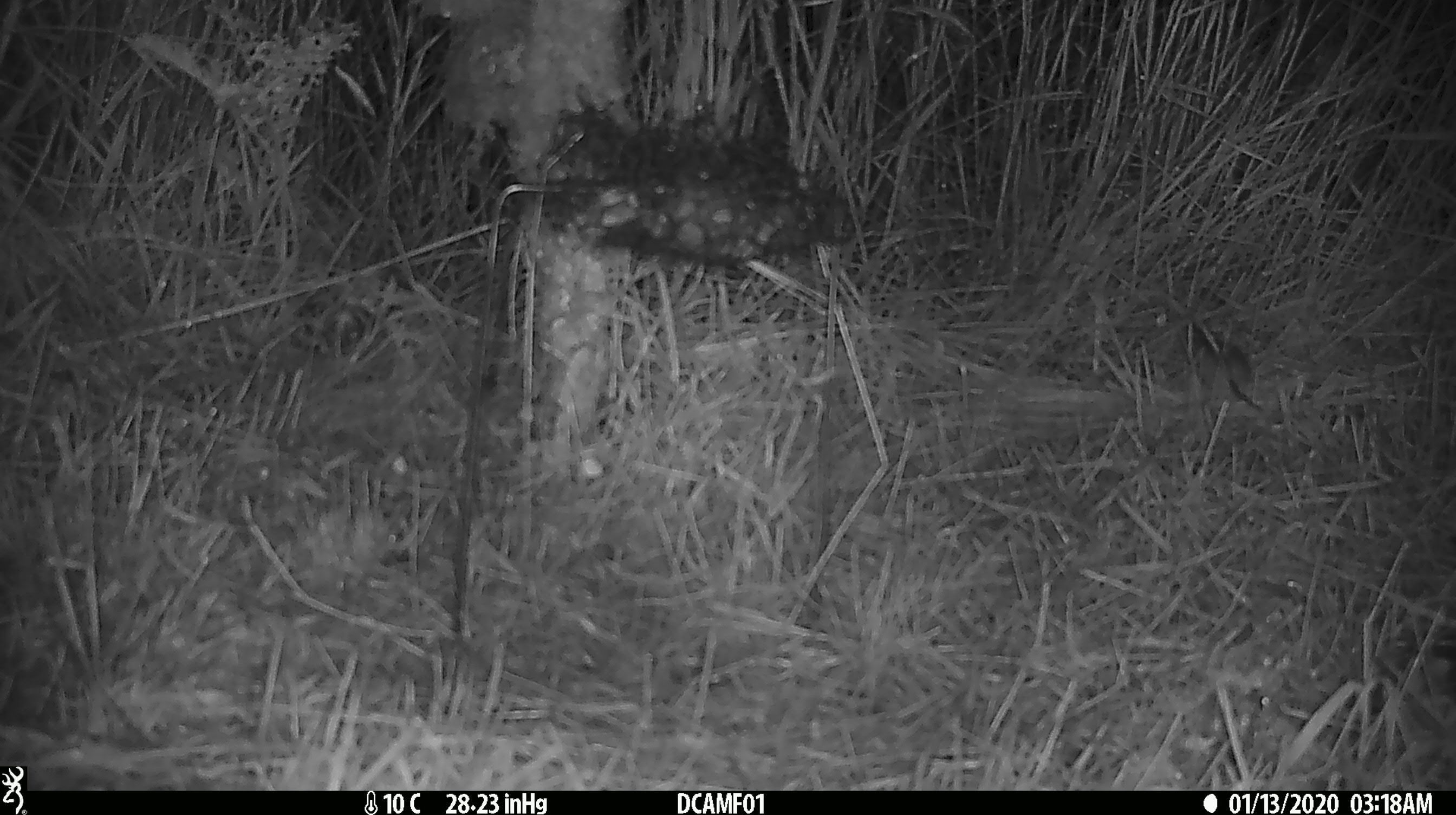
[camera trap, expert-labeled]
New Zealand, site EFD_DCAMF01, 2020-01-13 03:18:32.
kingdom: Animalia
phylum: Chordata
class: Mammalia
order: Rodentia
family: Muridae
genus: Mus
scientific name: Mus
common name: mouse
Mouse (Mus).